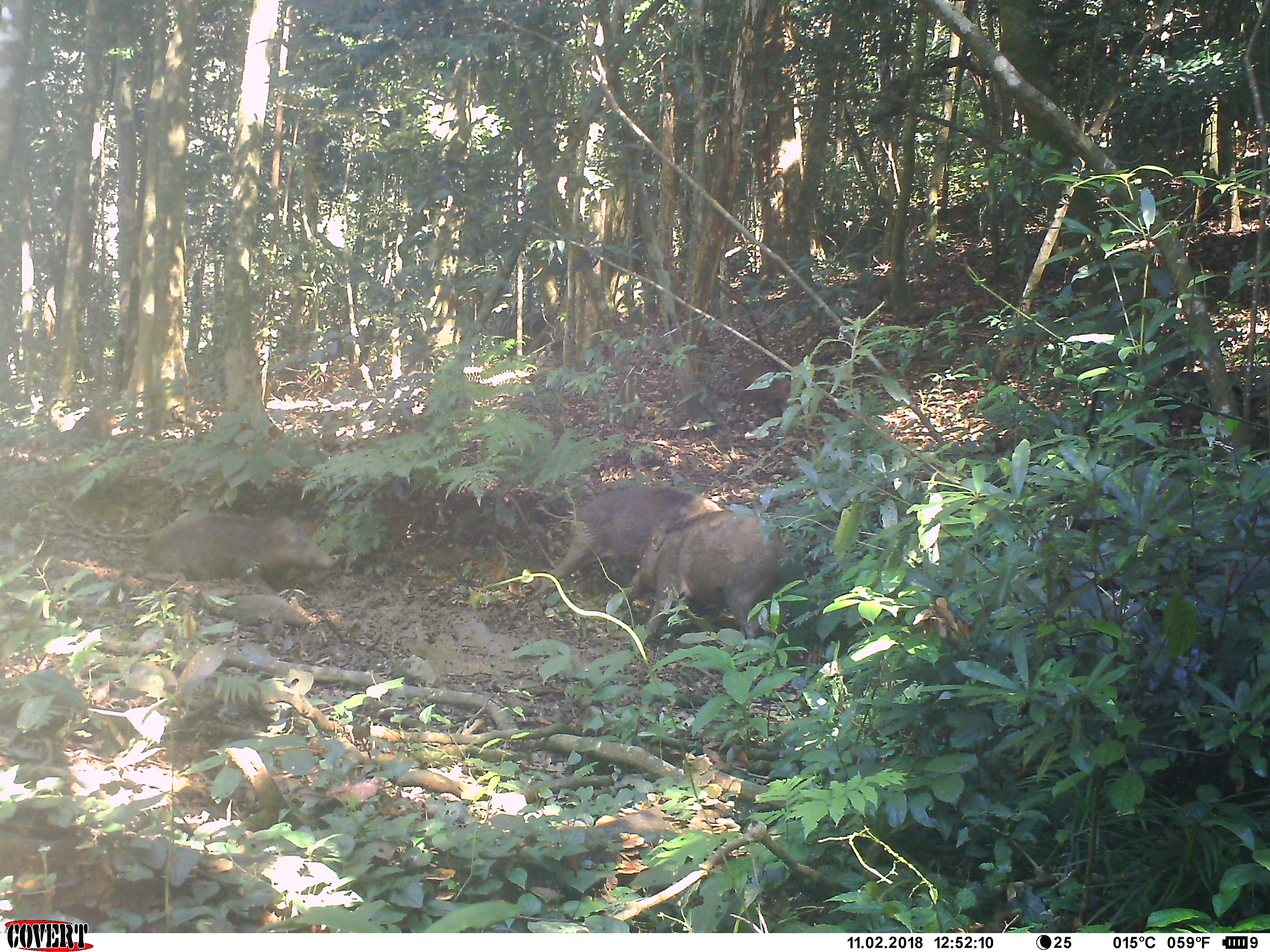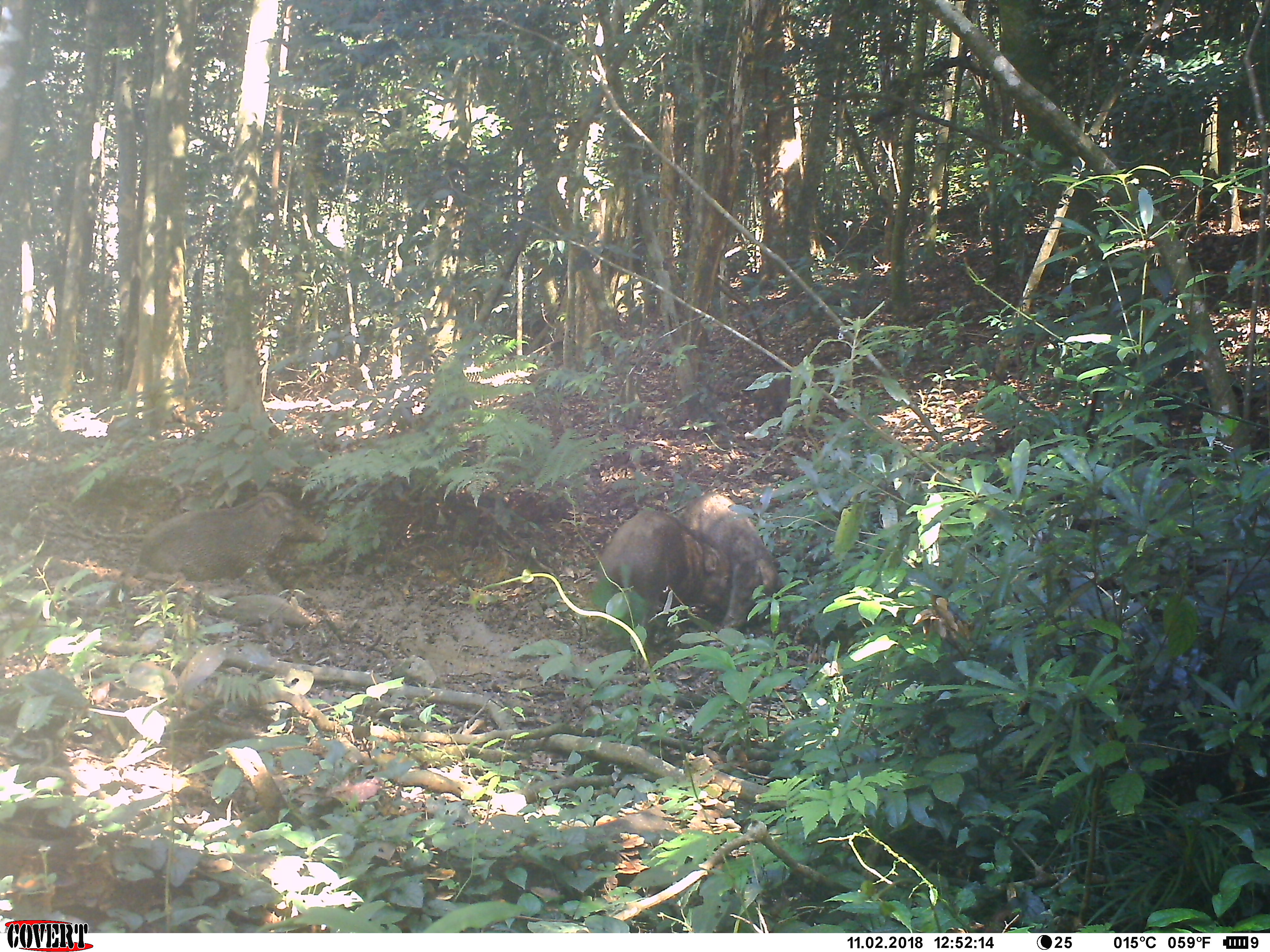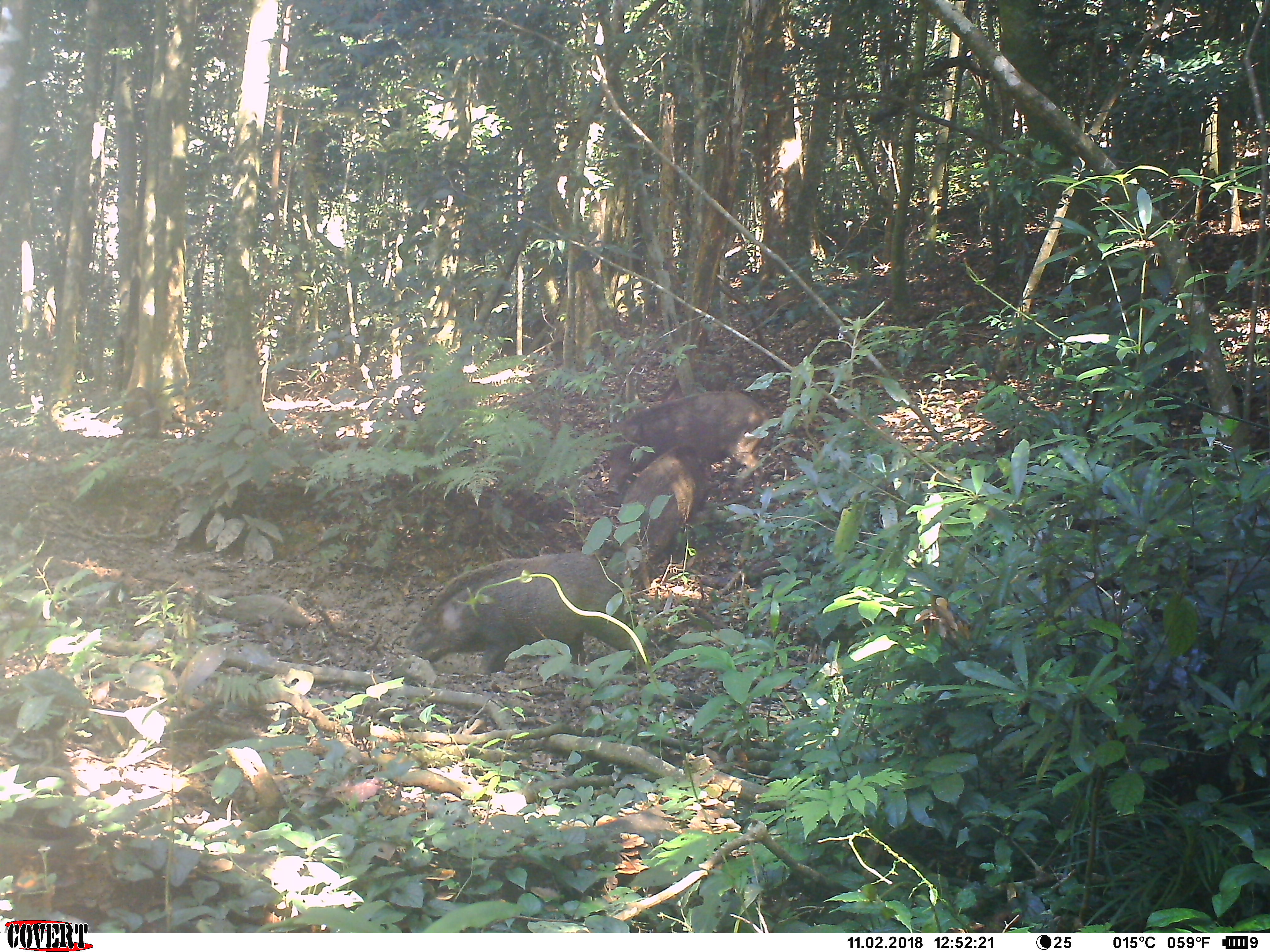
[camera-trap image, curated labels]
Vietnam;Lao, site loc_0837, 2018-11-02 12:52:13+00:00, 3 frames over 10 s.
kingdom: Animalia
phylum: Chordata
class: Mammalia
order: Artiodactyla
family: Suidae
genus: Sus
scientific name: Sus scrofa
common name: eurasian wild pig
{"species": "eurasian wild pig (Sus scrofa)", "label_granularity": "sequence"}